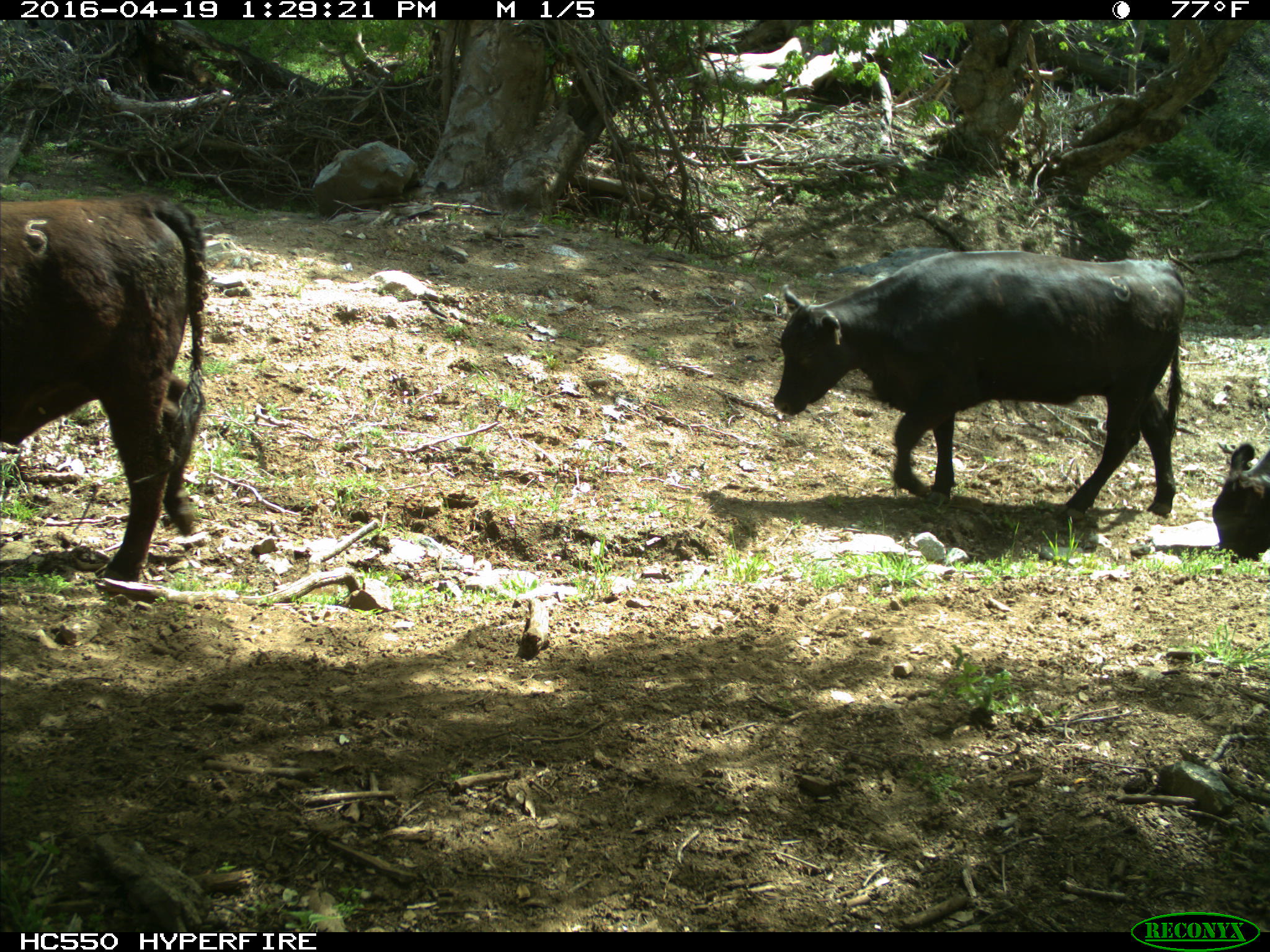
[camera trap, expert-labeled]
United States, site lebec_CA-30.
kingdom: Animalia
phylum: Chordata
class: Mammalia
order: Artiodactyla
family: Bovidae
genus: Bos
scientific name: Bos taurus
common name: domestic cow